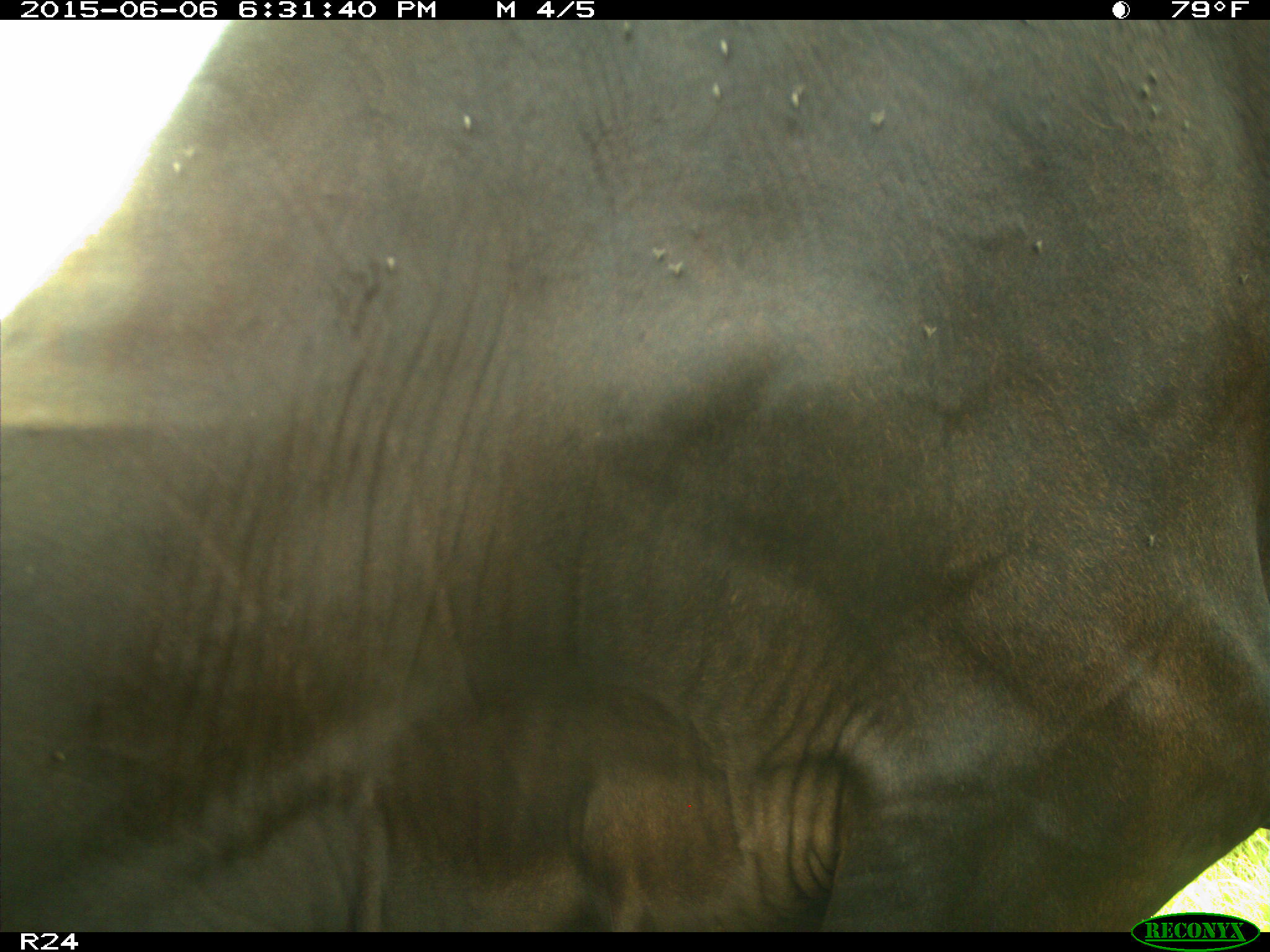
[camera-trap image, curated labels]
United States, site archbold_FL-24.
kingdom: Animalia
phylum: Chordata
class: Mammalia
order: Artiodactyla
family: Bovidae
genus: Bos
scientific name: Bos taurus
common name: domestic cow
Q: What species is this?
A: Bos taurus (domestic cow).